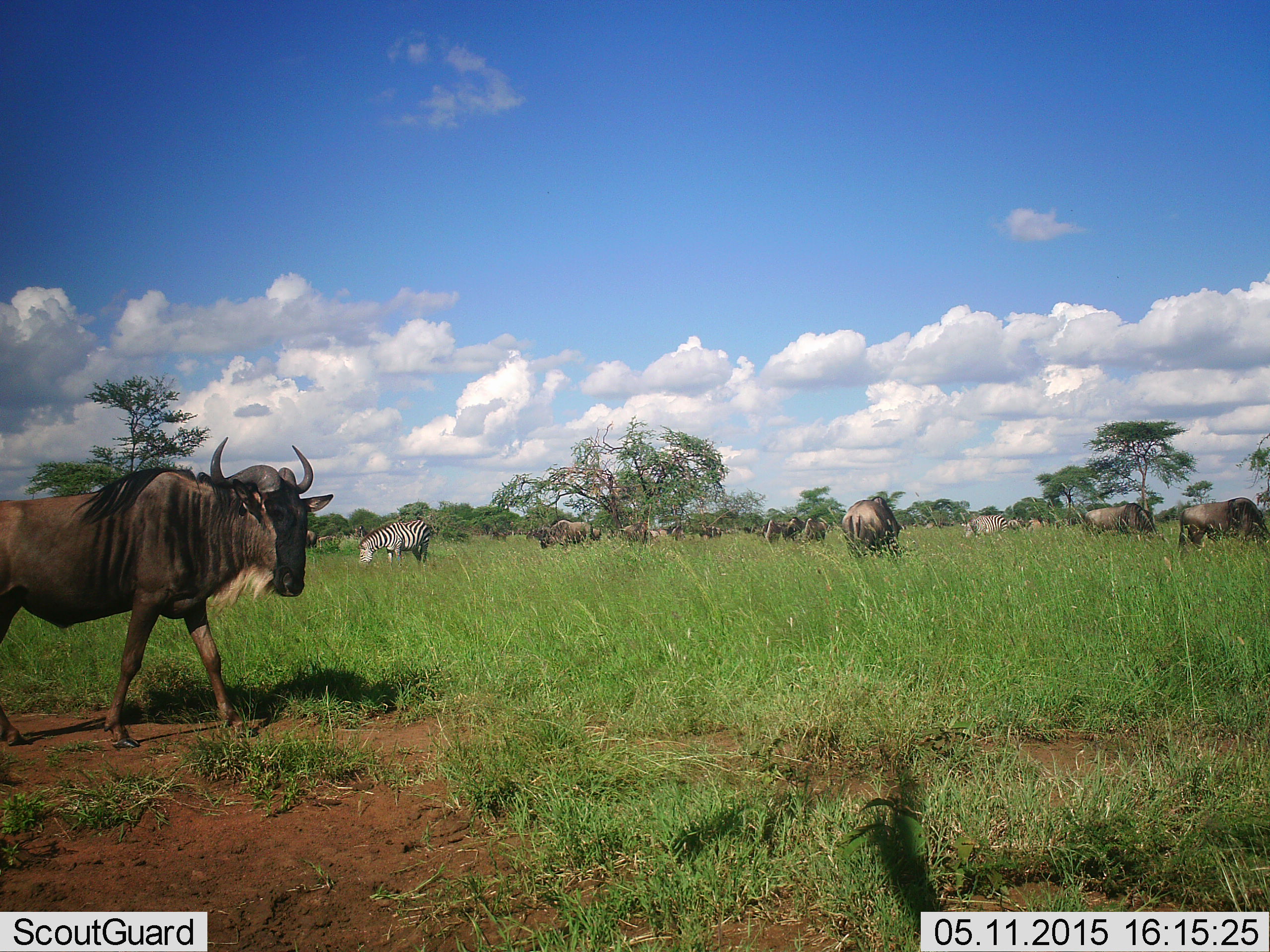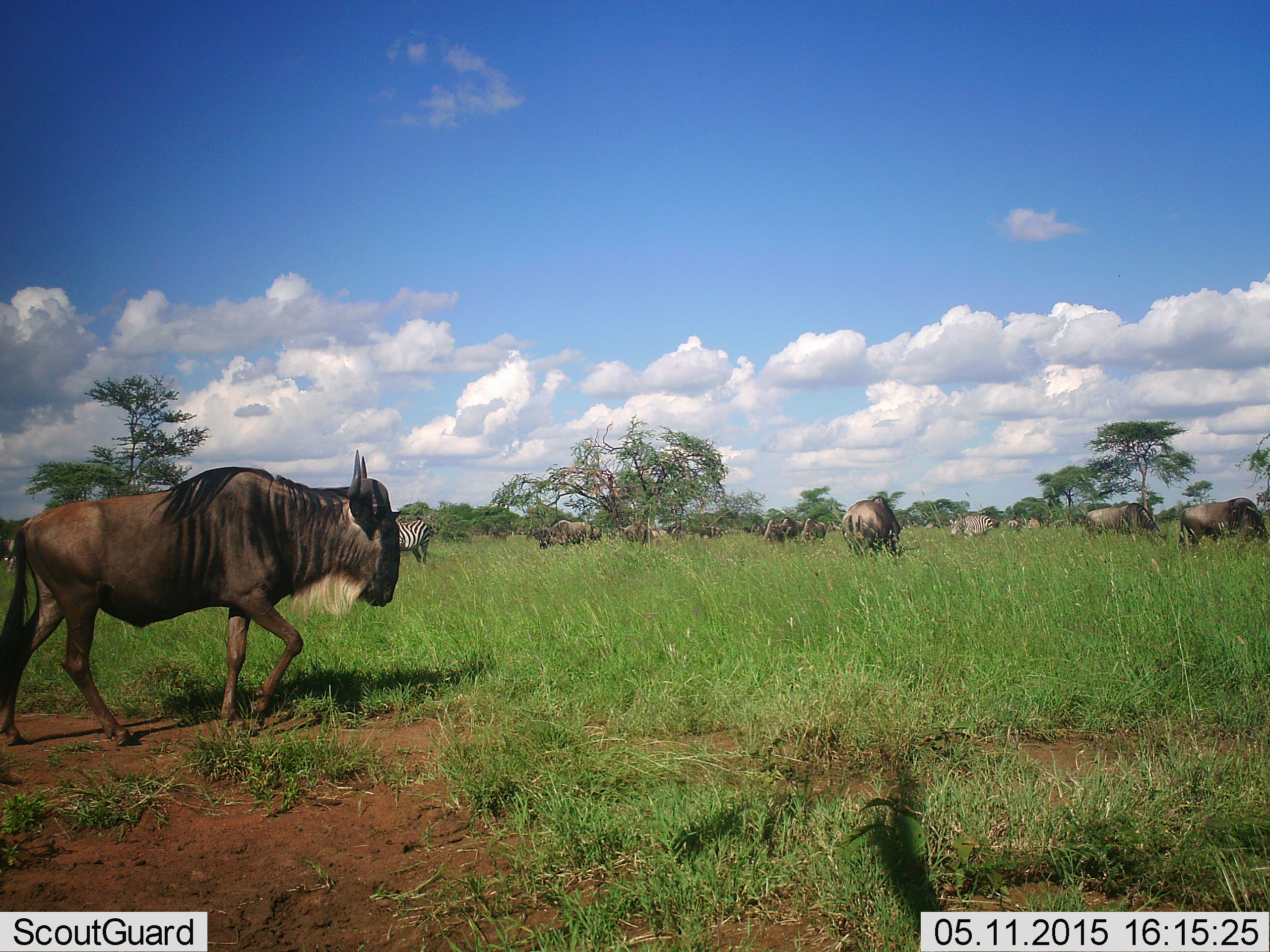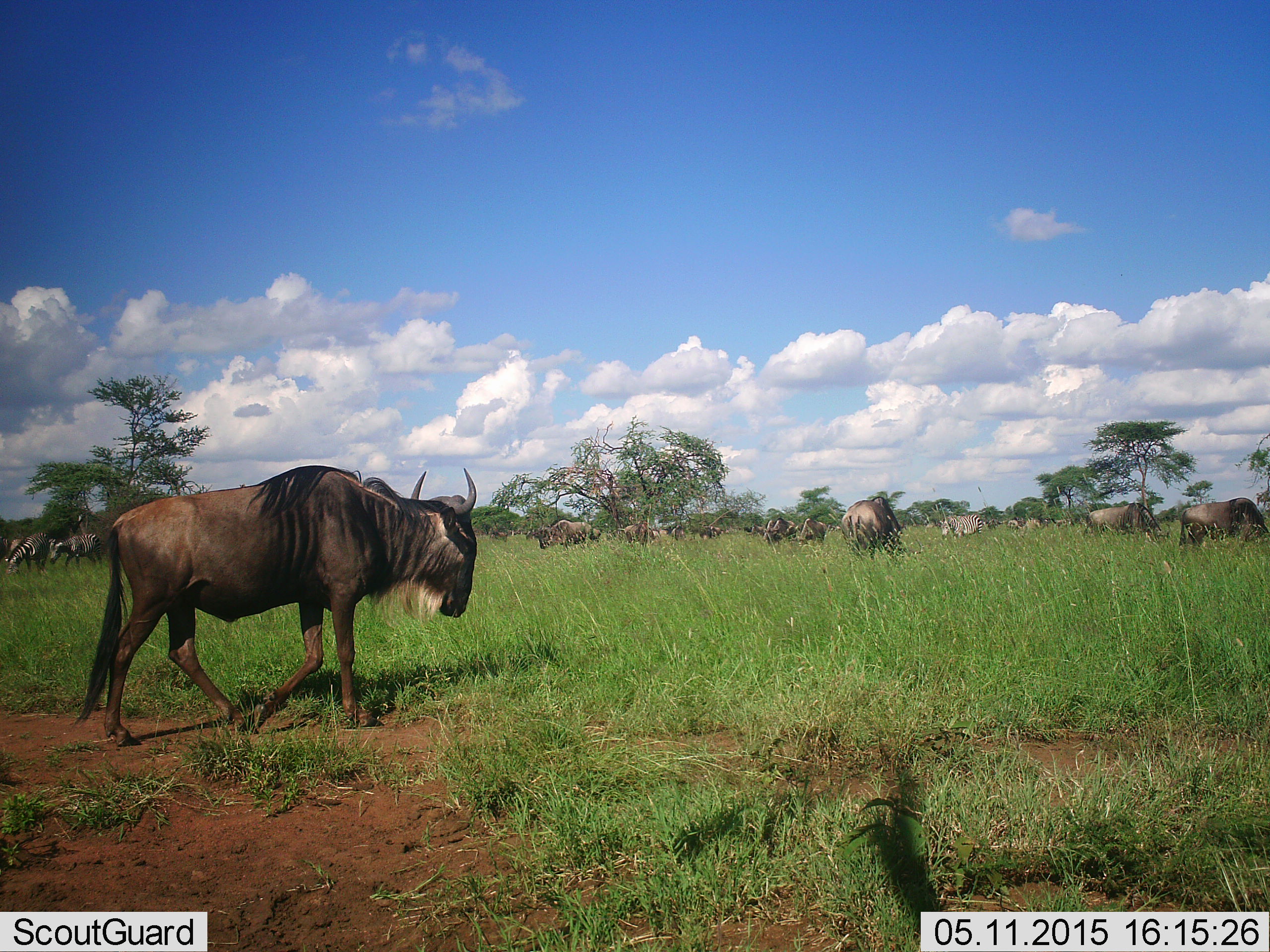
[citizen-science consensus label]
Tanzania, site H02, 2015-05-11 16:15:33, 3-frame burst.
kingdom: Animalia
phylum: Chordata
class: Mammalia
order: Artiodactyla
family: Bovidae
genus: Connochaetes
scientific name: Connochaetes taurinus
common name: blue wildebeest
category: wildebeest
Wildebeest (blue wildebeest) (Connochaetes taurinus), count 11-50. Behavior (volunteer vote fractions): standing 27%, resting 9%, moving 73%, interacting 0%. Young present (vote fraction): 0%. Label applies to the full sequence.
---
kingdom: Animalia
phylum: Chordata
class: Mammalia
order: Perissodactyla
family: Equidae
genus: Equus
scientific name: Equus quagga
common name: plains zebra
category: zebra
Zebra (plains zebra) (Equus quagga), count 1. Behavior (volunteer vote fractions): standing 70%, resting 0%, moving 20%, interacting 0%. Young present (vote fraction): 0%. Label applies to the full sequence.